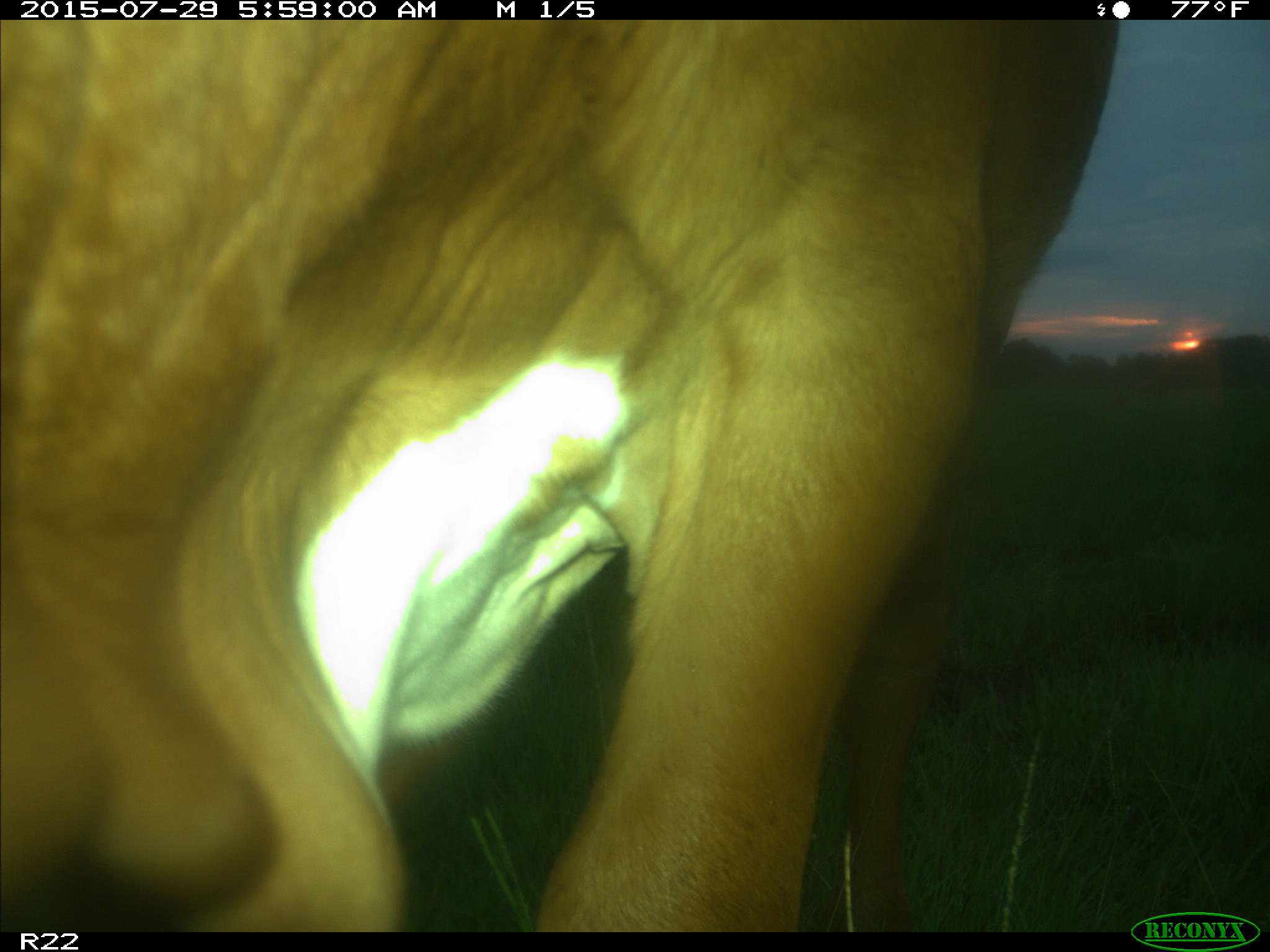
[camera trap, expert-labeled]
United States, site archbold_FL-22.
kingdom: Animalia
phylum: Chordata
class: Mammalia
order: Artiodactyla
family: Bovidae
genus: Bos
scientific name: Bos taurus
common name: domestic cow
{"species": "Bos taurus (domestic cow)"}